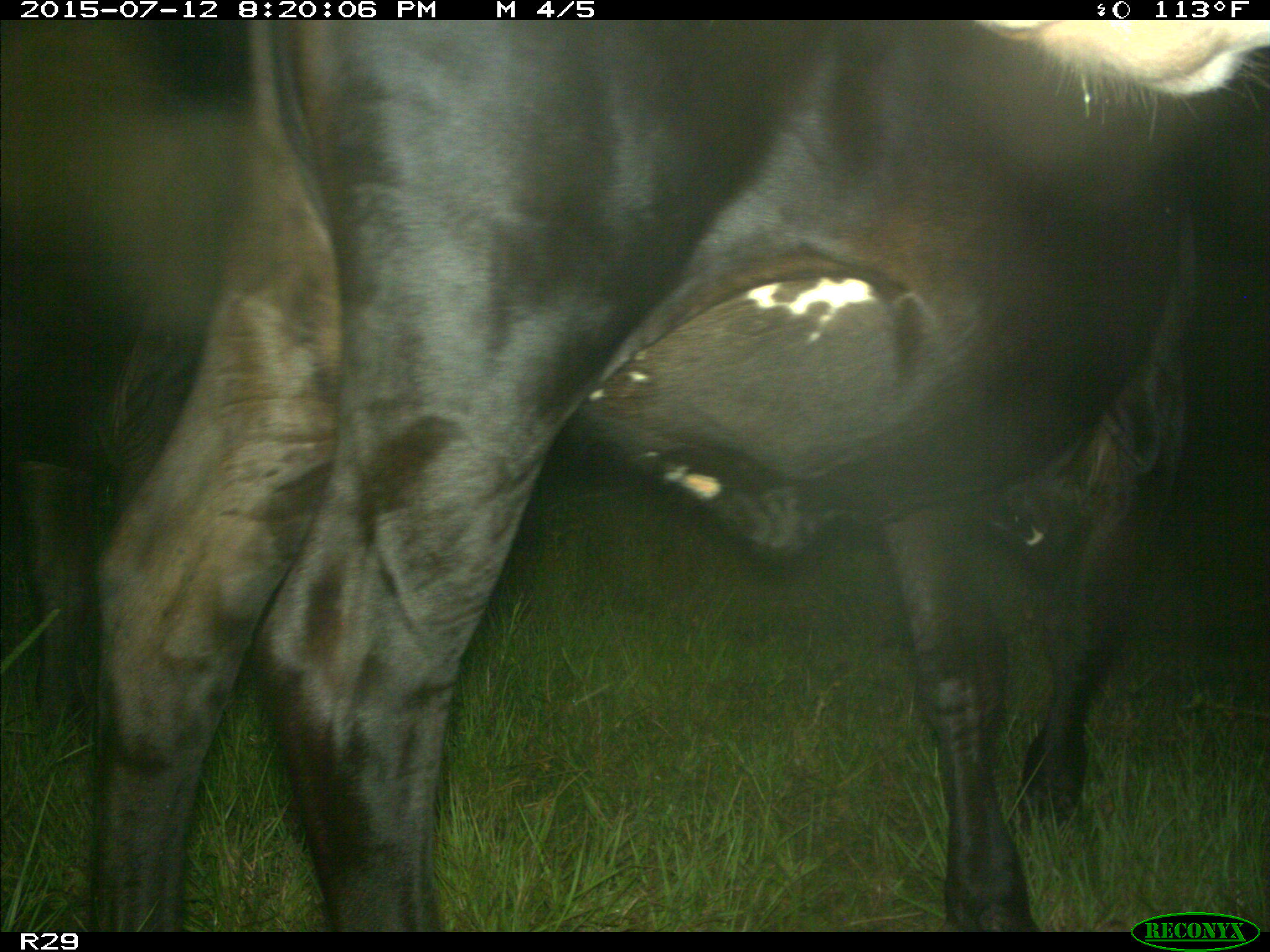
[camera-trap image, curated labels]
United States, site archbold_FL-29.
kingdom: Animalia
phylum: Chordata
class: Mammalia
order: Artiodactyla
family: Bovidae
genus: Bos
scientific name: Bos taurus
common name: domestic cow